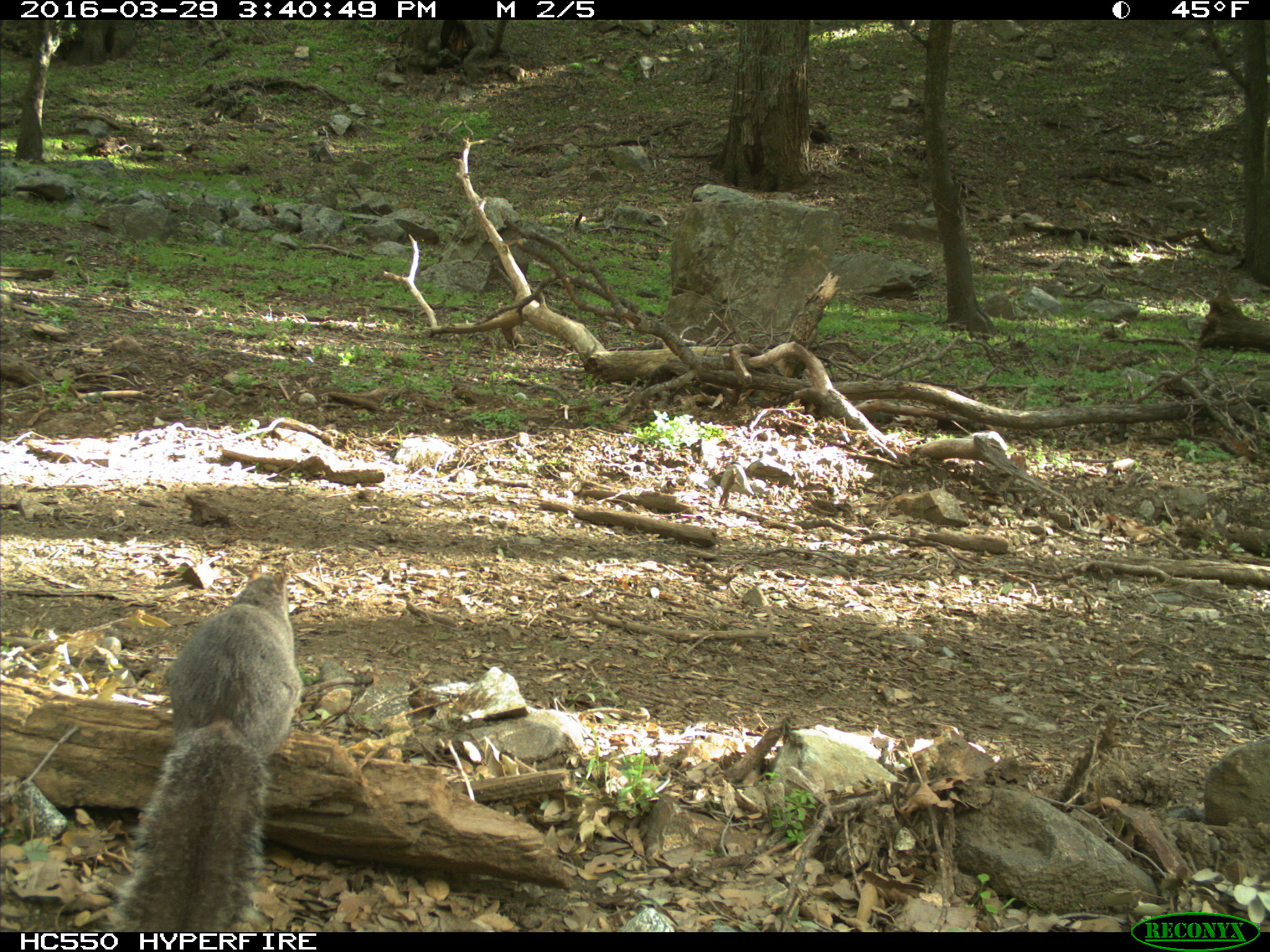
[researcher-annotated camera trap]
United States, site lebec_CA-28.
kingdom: Animalia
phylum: Chordata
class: Mammalia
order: Rodentia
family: Sciuridae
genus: Sciurus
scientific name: Sciurus carolinensis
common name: eastern gray squirrel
Sciurus carolinensis (eastern gray squirrel).